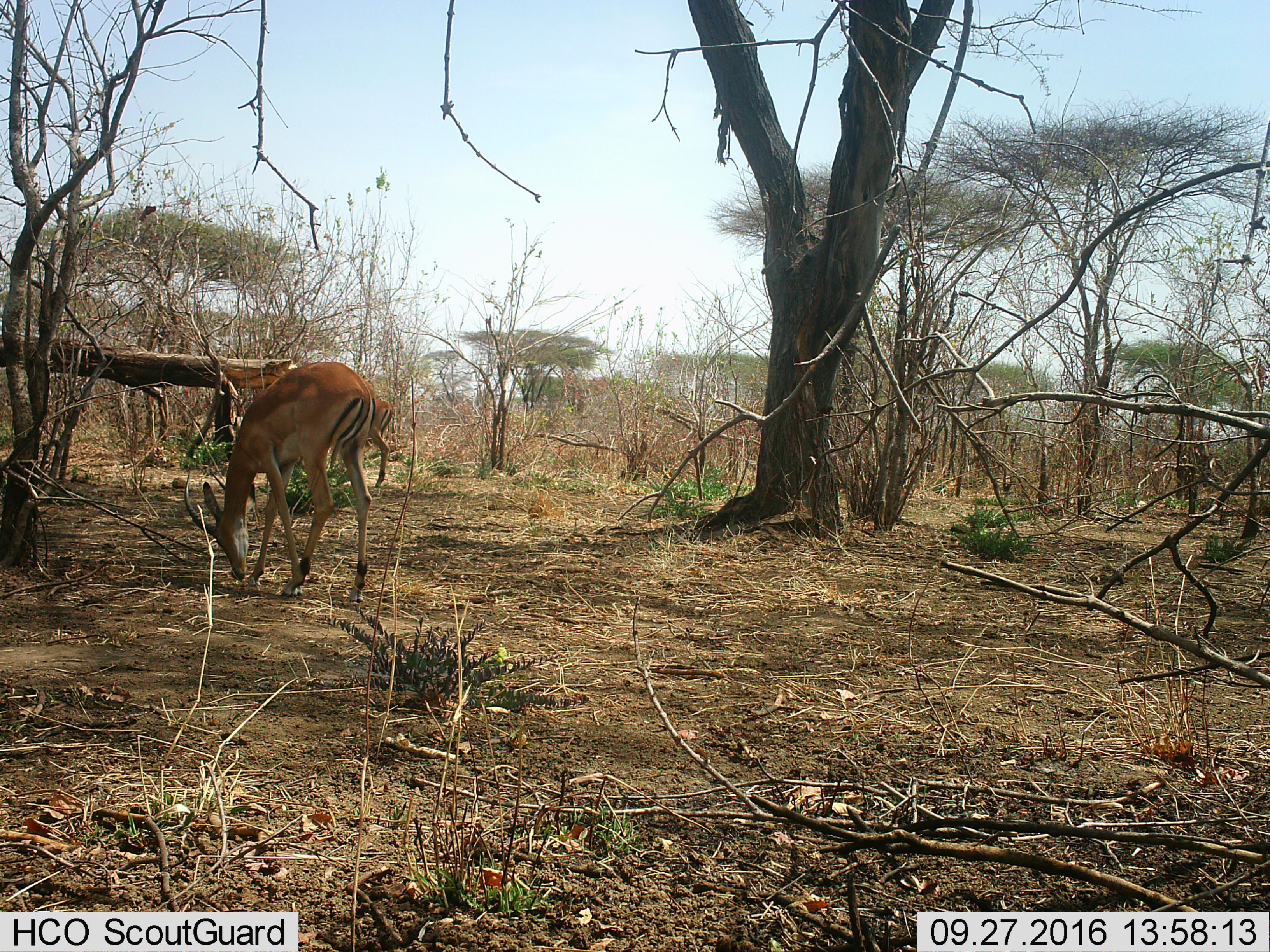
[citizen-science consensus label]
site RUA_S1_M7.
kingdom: Animalia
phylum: Chordata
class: Mammalia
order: Artiodactyla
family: Bovidae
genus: Aepyceros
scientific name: Aepyceros melampus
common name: impala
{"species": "impala (Aepyceros melampus)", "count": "2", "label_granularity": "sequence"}